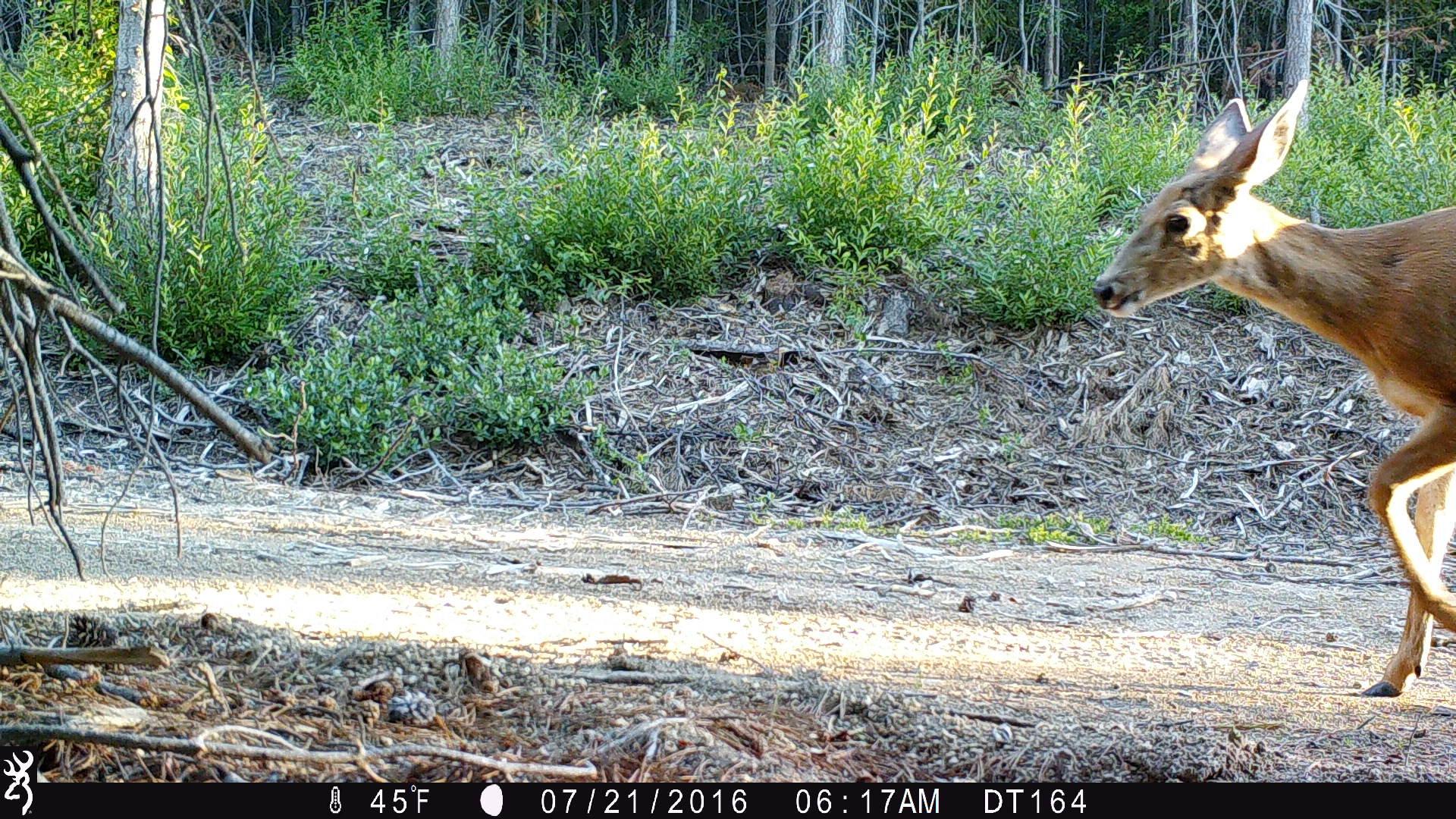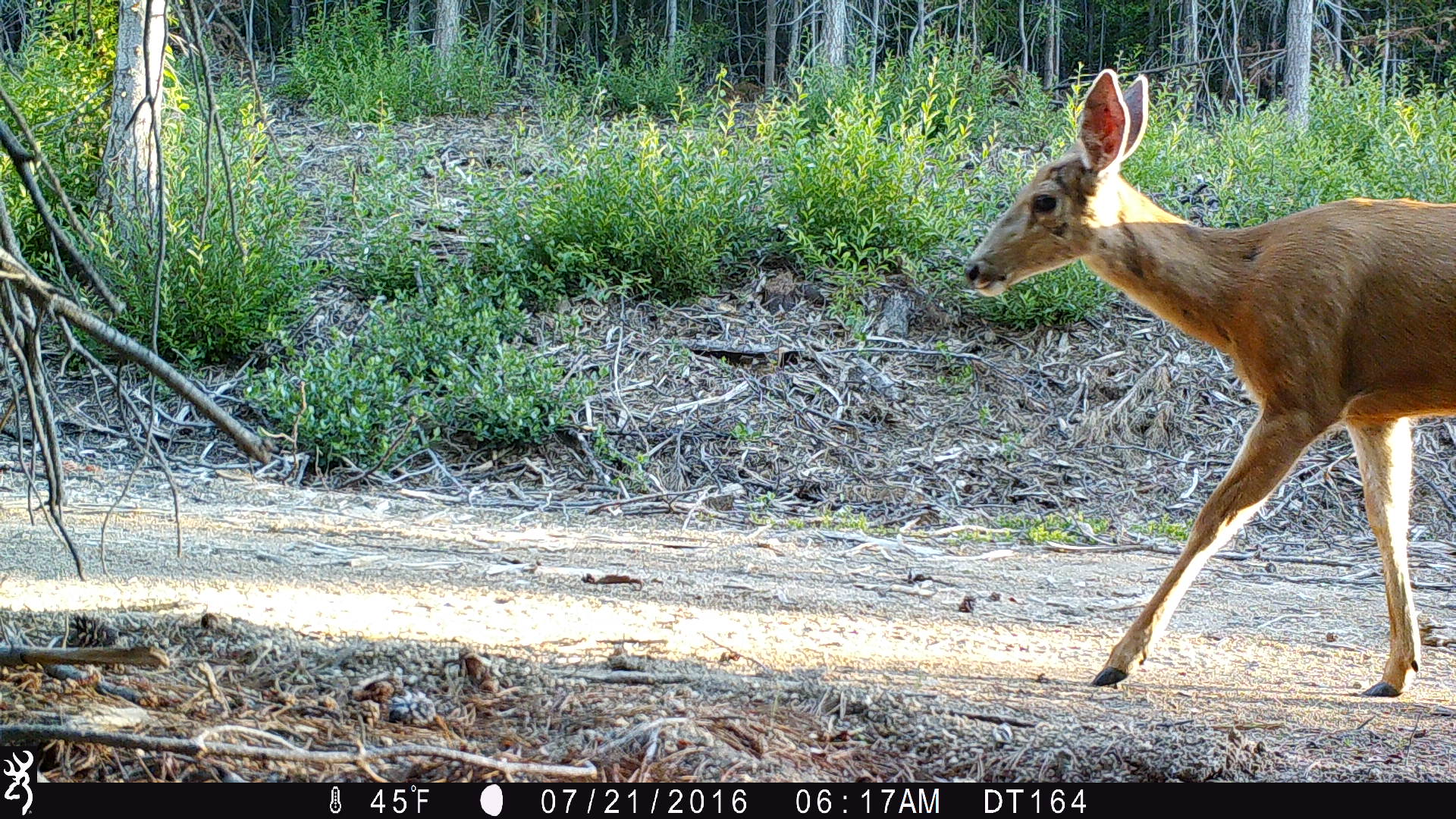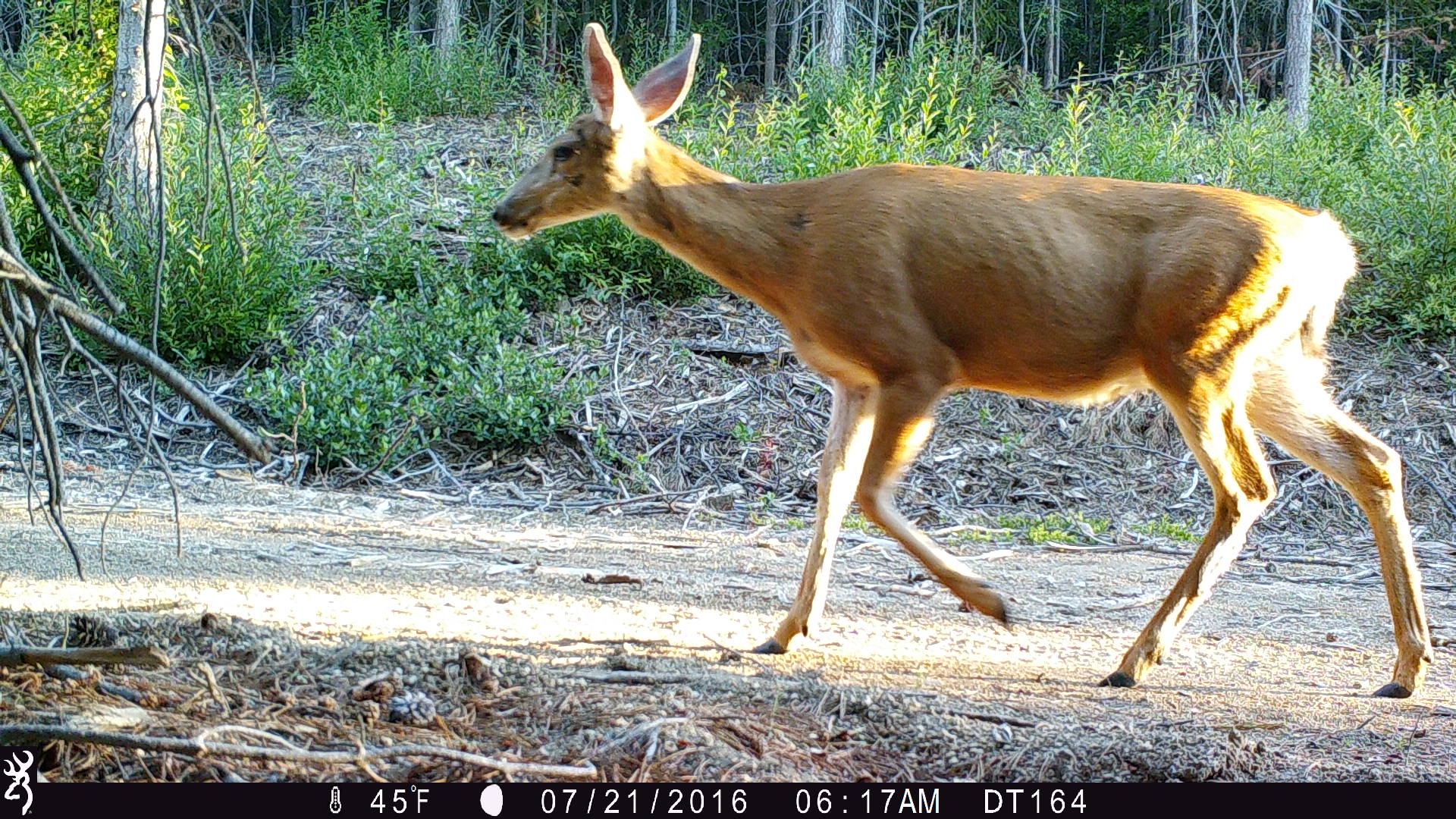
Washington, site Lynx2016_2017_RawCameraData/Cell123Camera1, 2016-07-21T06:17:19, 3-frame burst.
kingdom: Animalia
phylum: Chordata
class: Mammalia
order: Artiodactyla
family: Cervidae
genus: Odocoileus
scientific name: Odocoileus hemionus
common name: mule deer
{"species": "Odocoileus hemionus (mule deer)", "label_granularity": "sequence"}